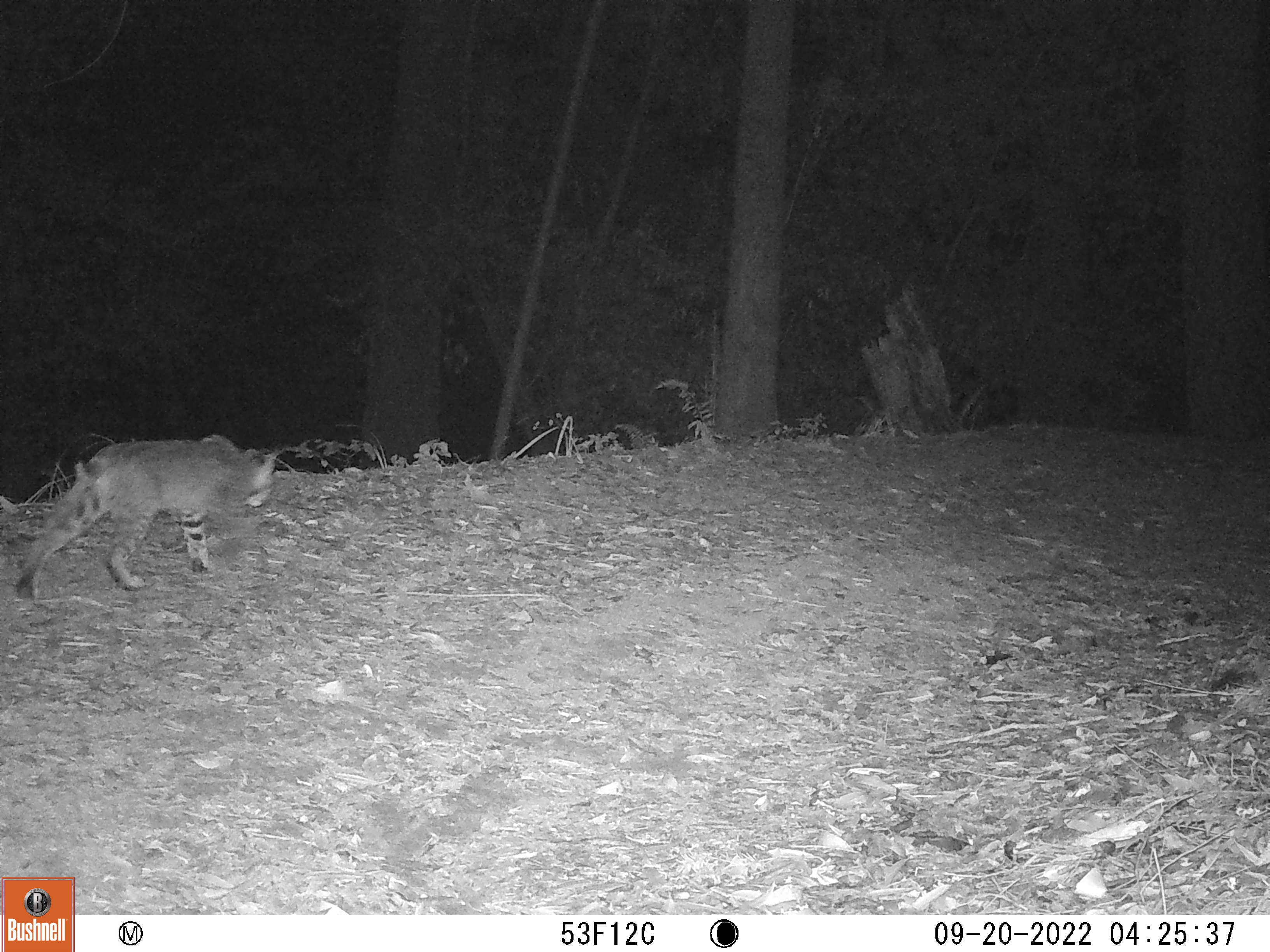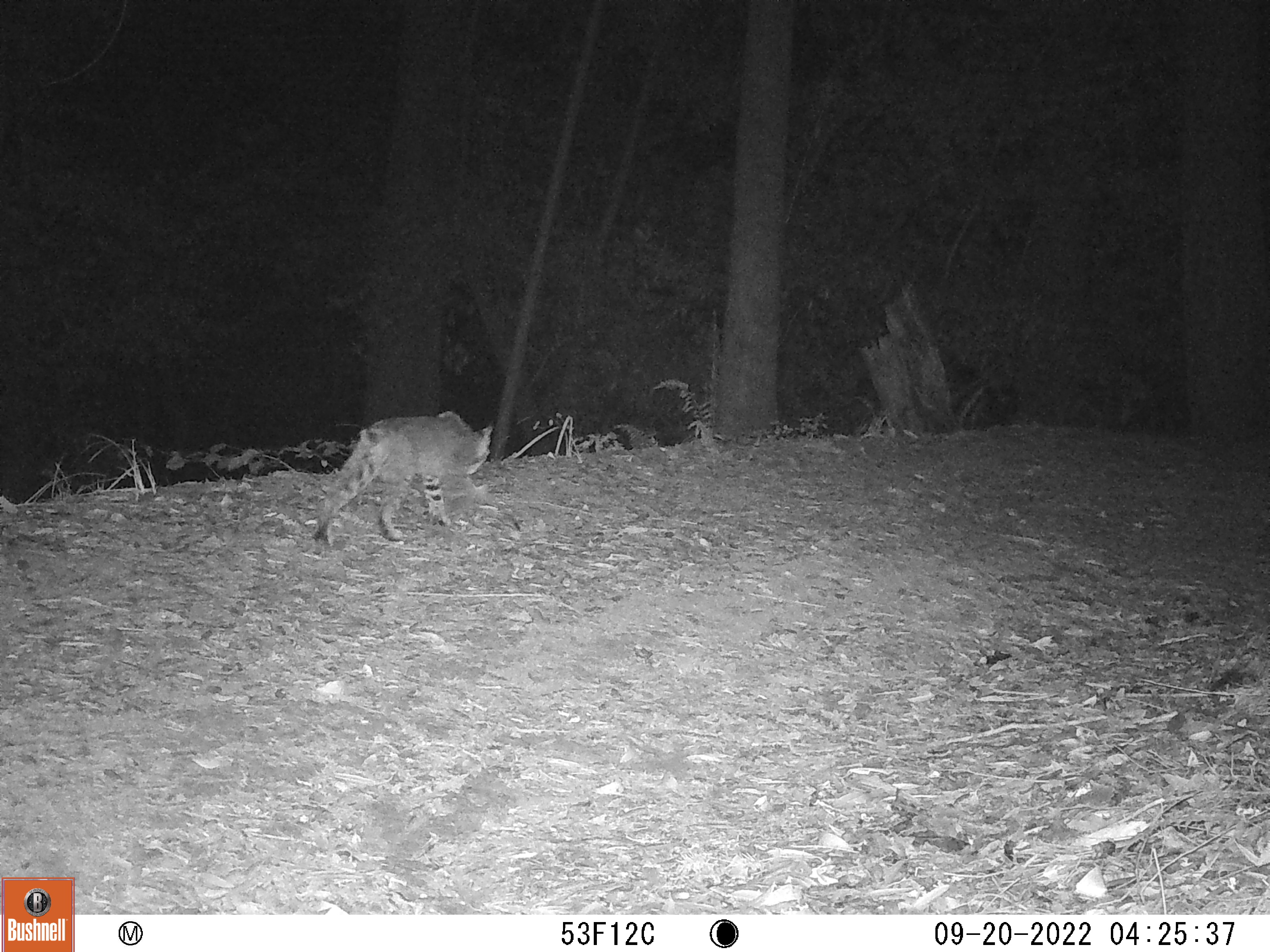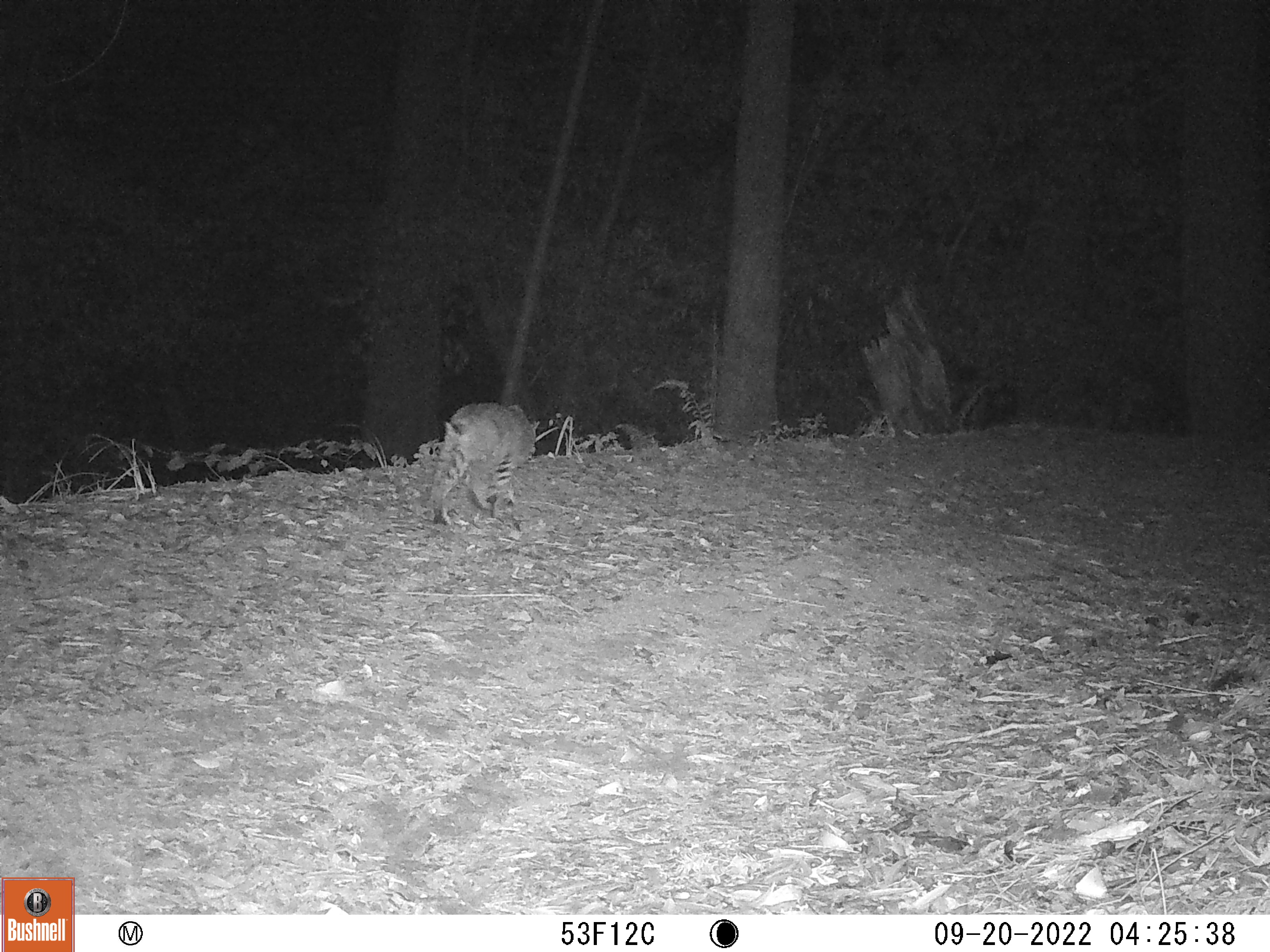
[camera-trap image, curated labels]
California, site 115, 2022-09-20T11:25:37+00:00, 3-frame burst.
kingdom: Animalia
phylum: Chordata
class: Mammalia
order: Carnivora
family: Felidae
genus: Lynx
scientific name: Lynx rufus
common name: bobcat